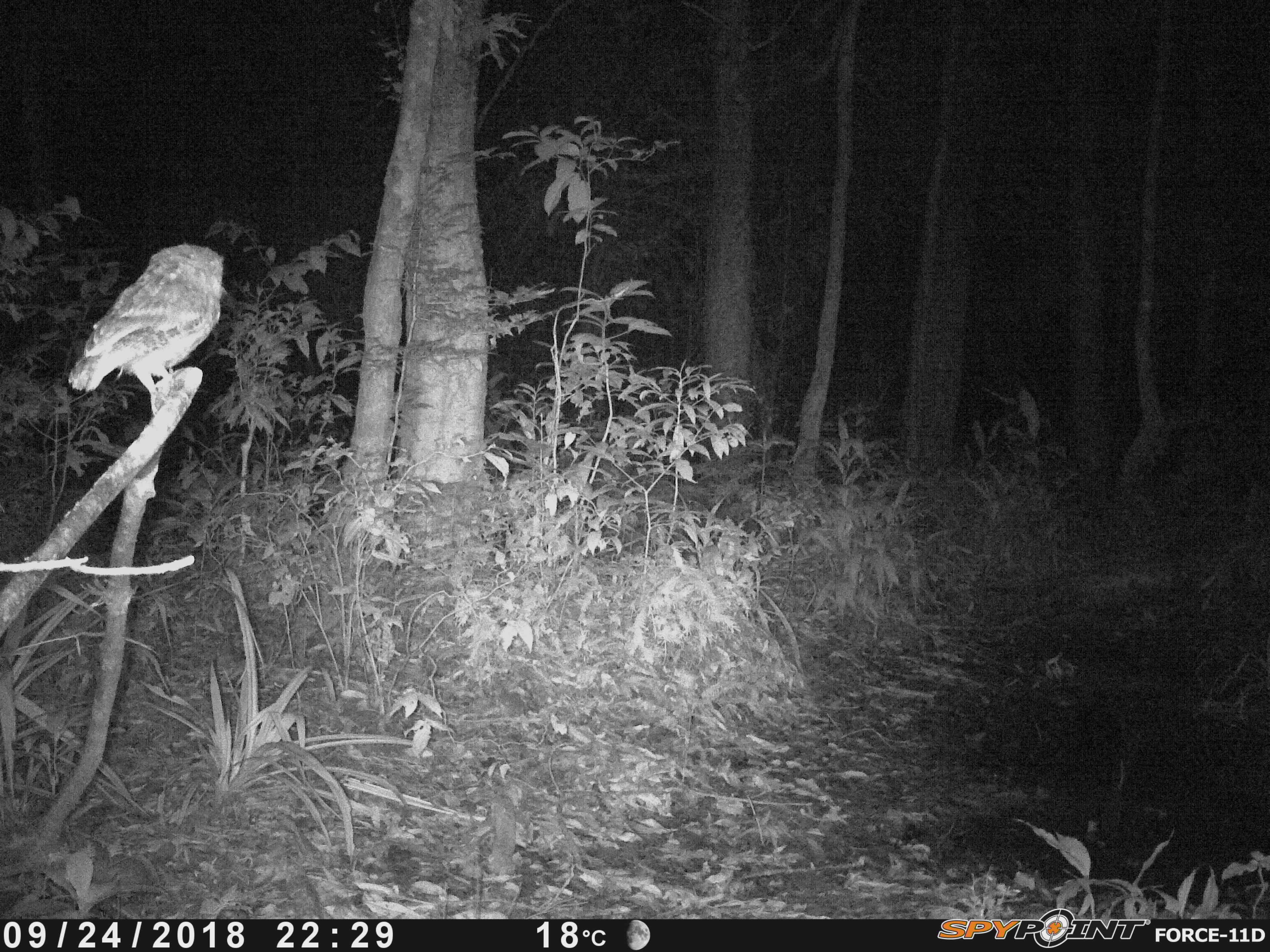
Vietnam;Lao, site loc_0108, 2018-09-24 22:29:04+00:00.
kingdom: Animalia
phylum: Chordata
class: Aves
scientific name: Aves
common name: bird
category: unidentified bird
Unidentified bird (bird) (Aves). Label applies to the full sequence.